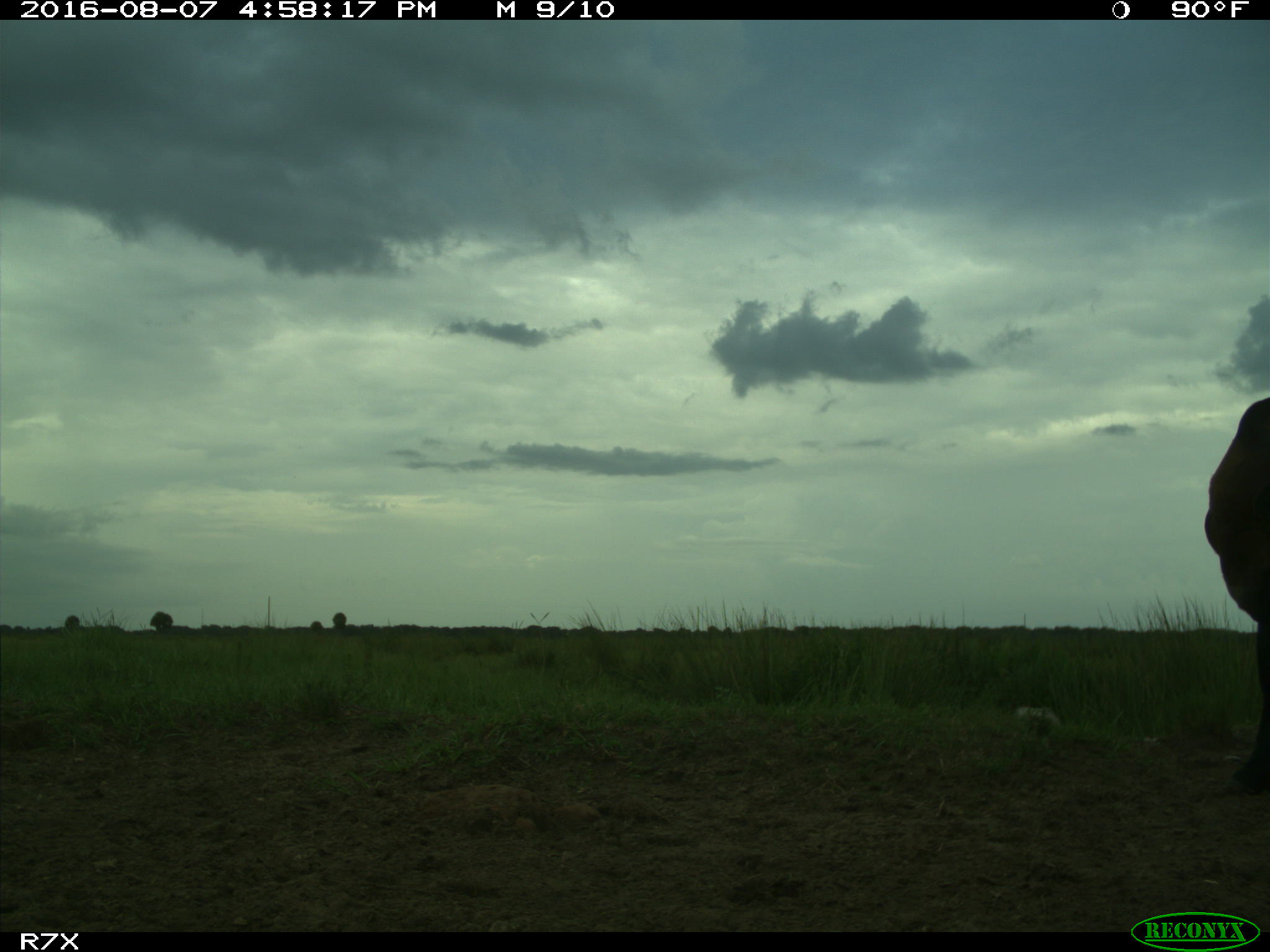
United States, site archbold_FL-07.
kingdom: Animalia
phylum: Chordata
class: Mammalia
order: Artiodactyla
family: Bovidae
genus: Bos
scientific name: Bos taurus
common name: domestic cow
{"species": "Bos taurus (domestic cow)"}